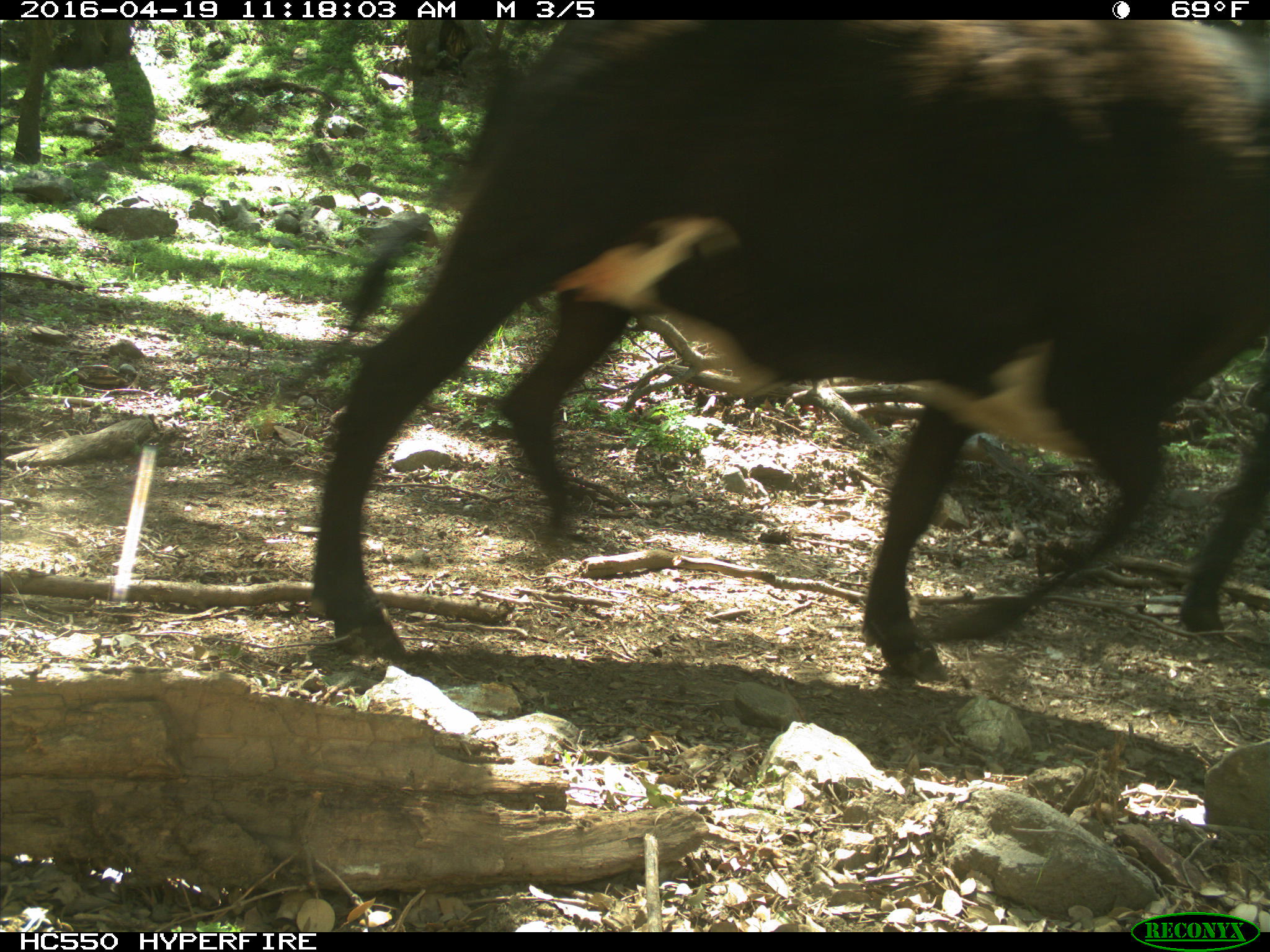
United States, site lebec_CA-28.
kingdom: Animalia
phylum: Chordata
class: Mammalia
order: Artiodactyla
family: Bovidae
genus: Bos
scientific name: Bos taurus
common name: domestic cow